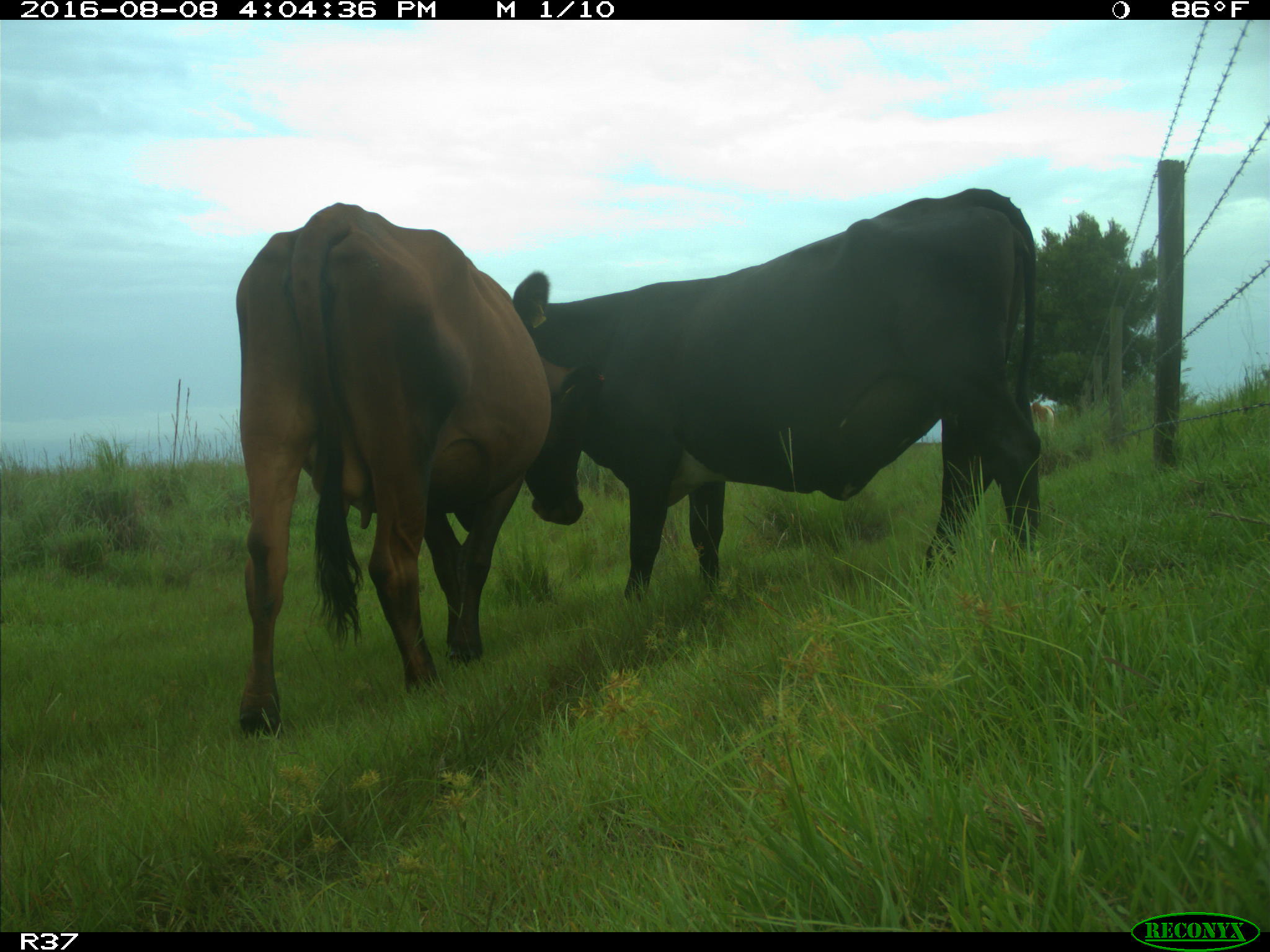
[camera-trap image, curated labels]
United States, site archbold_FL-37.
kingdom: Animalia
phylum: Chordata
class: Mammalia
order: Artiodactyla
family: Bovidae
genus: Bos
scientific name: Bos taurus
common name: domestic cow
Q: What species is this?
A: Bos taurus (domestic cow).